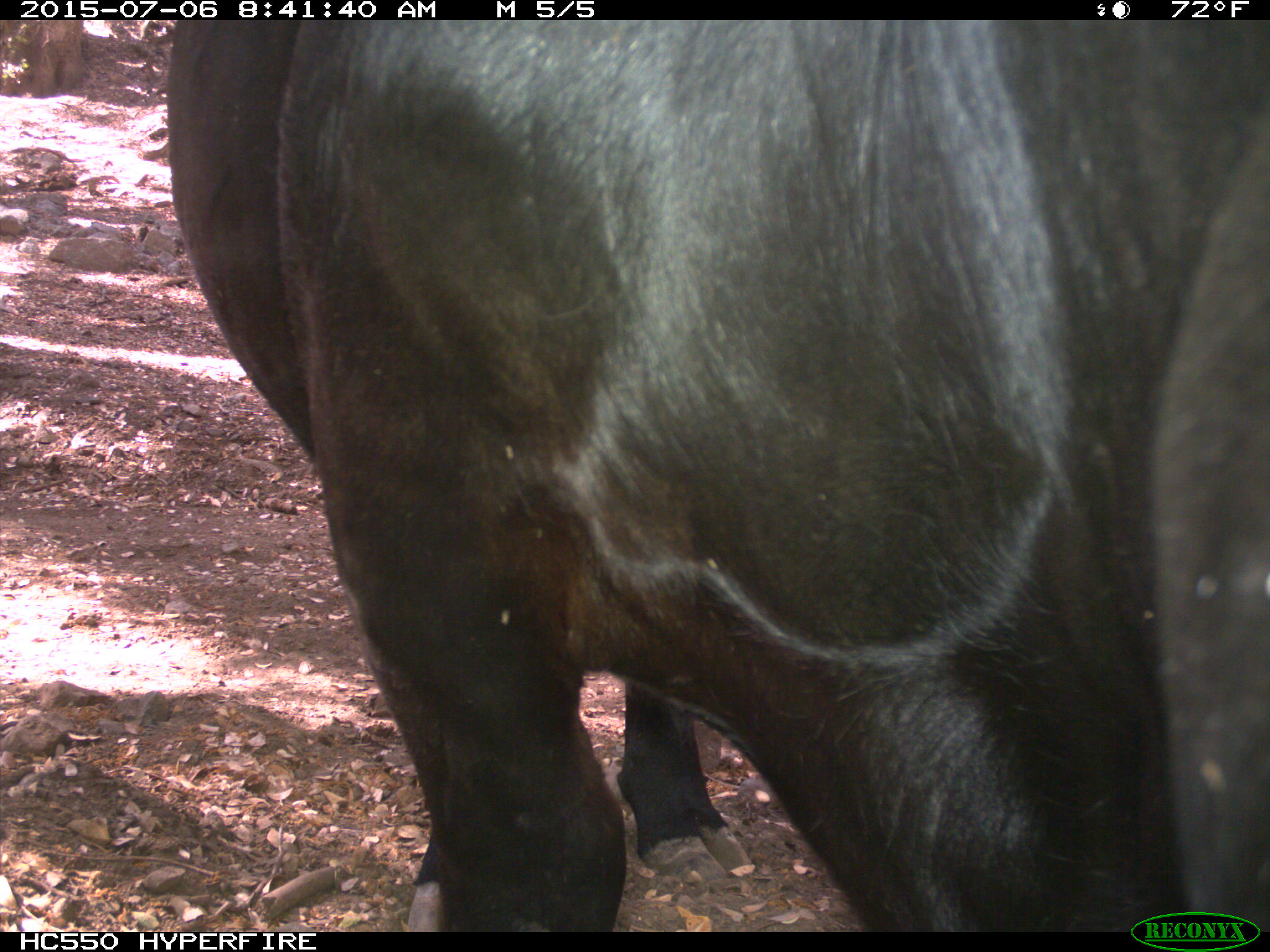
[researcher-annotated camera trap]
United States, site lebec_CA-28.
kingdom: Animalia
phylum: Chordata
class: Mammalia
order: Artiodactyla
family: Bovidae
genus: Bos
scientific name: Bos taurus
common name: domestic cow